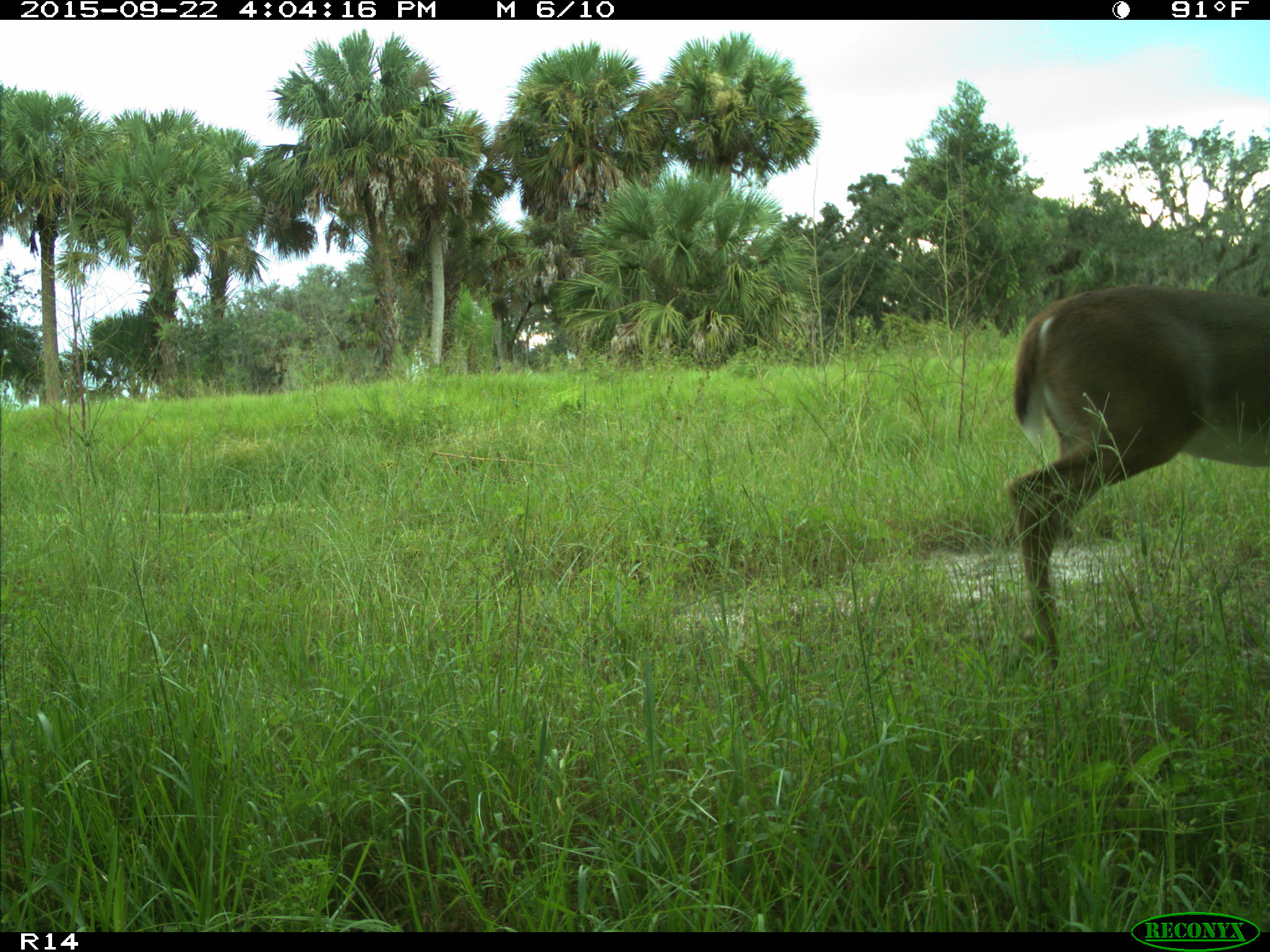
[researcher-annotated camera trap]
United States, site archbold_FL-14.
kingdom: Animalia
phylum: Chordata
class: Mammalia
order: Artiodactyla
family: Cervidae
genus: Odocoileus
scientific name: Odocoileus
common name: deer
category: unidentified deer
Unidentified deer (deer) (Odocoileus).